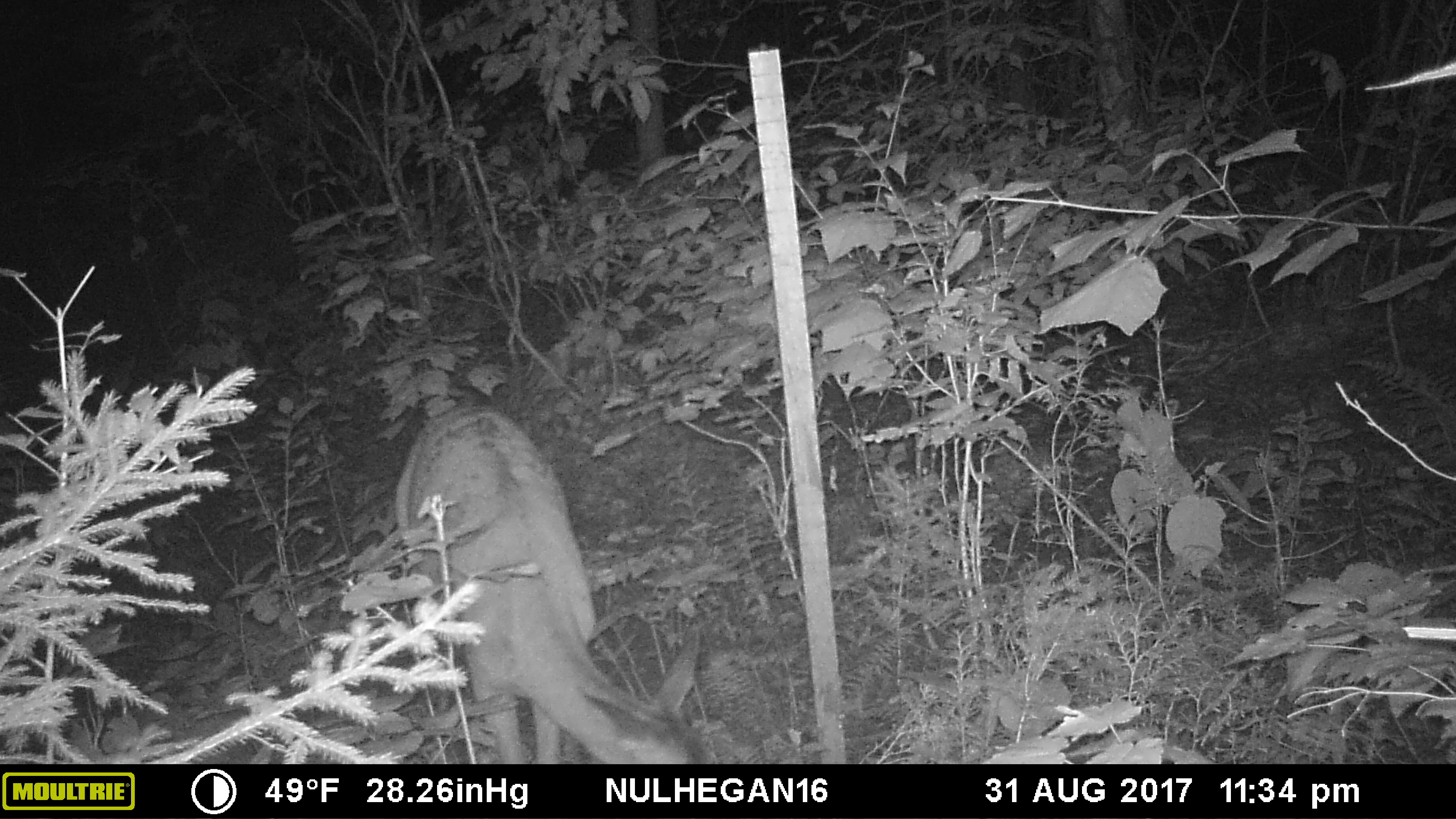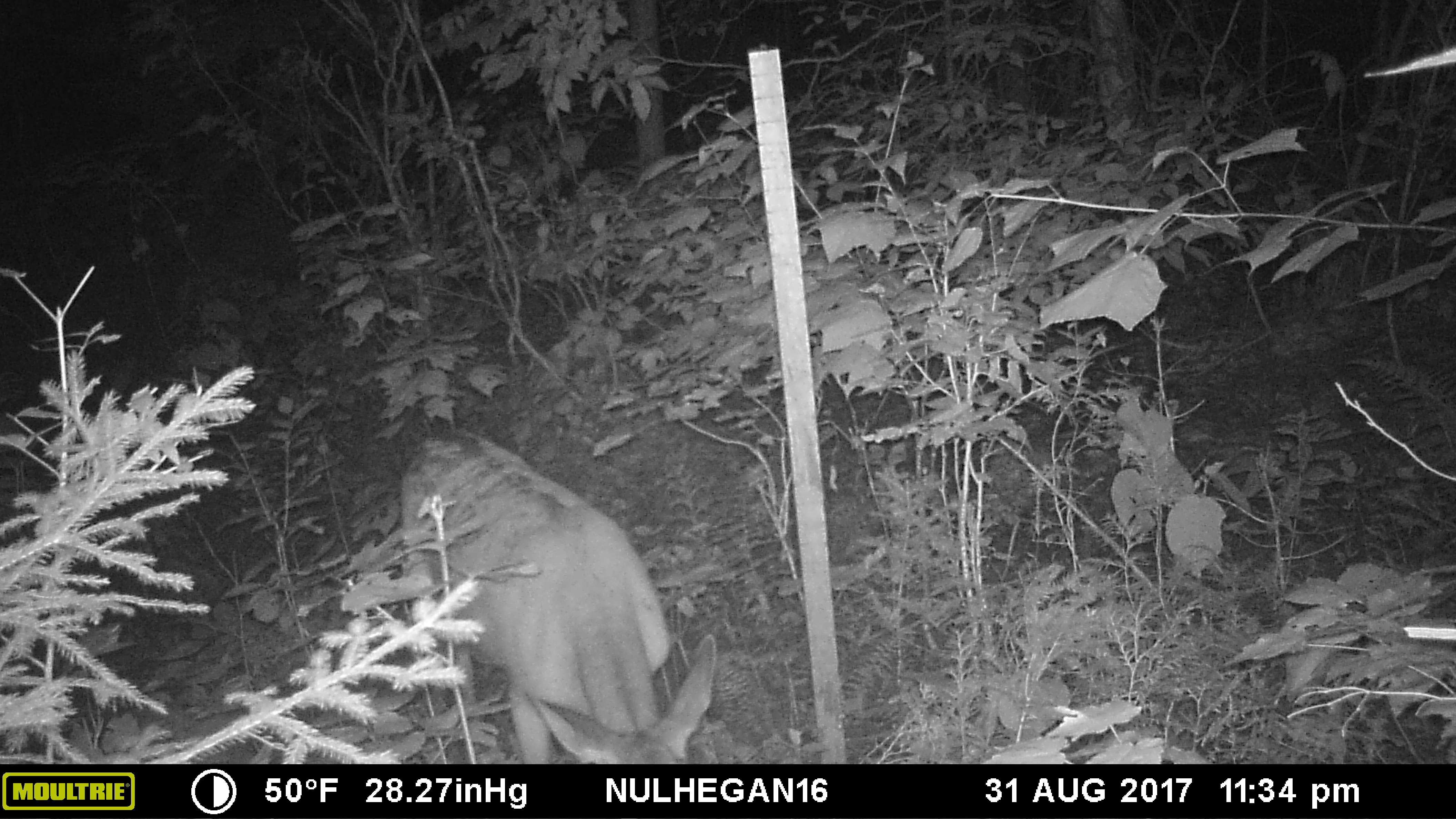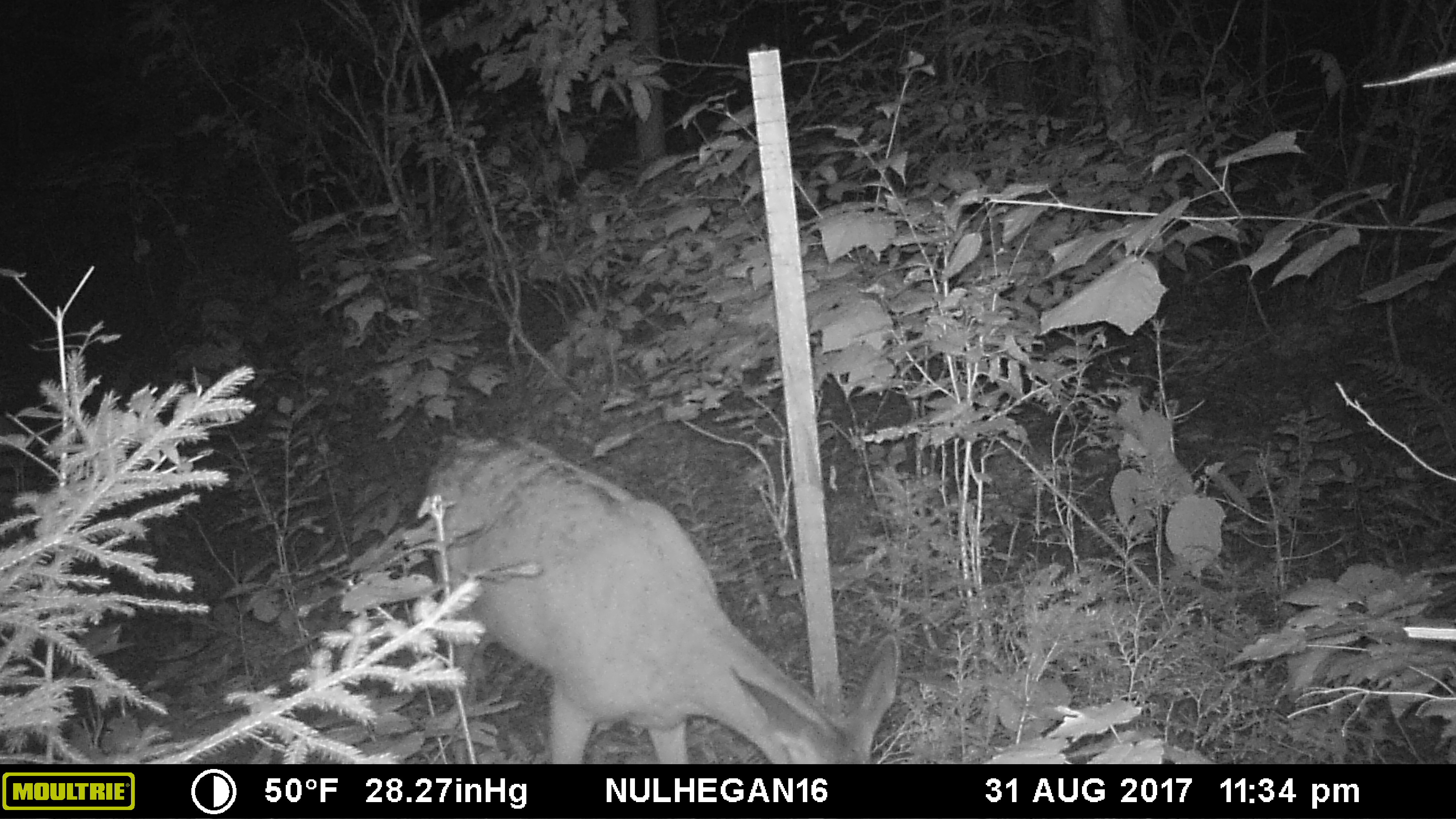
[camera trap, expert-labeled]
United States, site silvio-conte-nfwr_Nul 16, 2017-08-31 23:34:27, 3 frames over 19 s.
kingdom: Animalia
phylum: Chordata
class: Mammalia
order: Artiodactyla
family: Cervidae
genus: Odocoileus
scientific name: Odocoileus virginianus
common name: white-tailed deer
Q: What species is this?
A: White-tailed deer (Odocoileus virginianus).